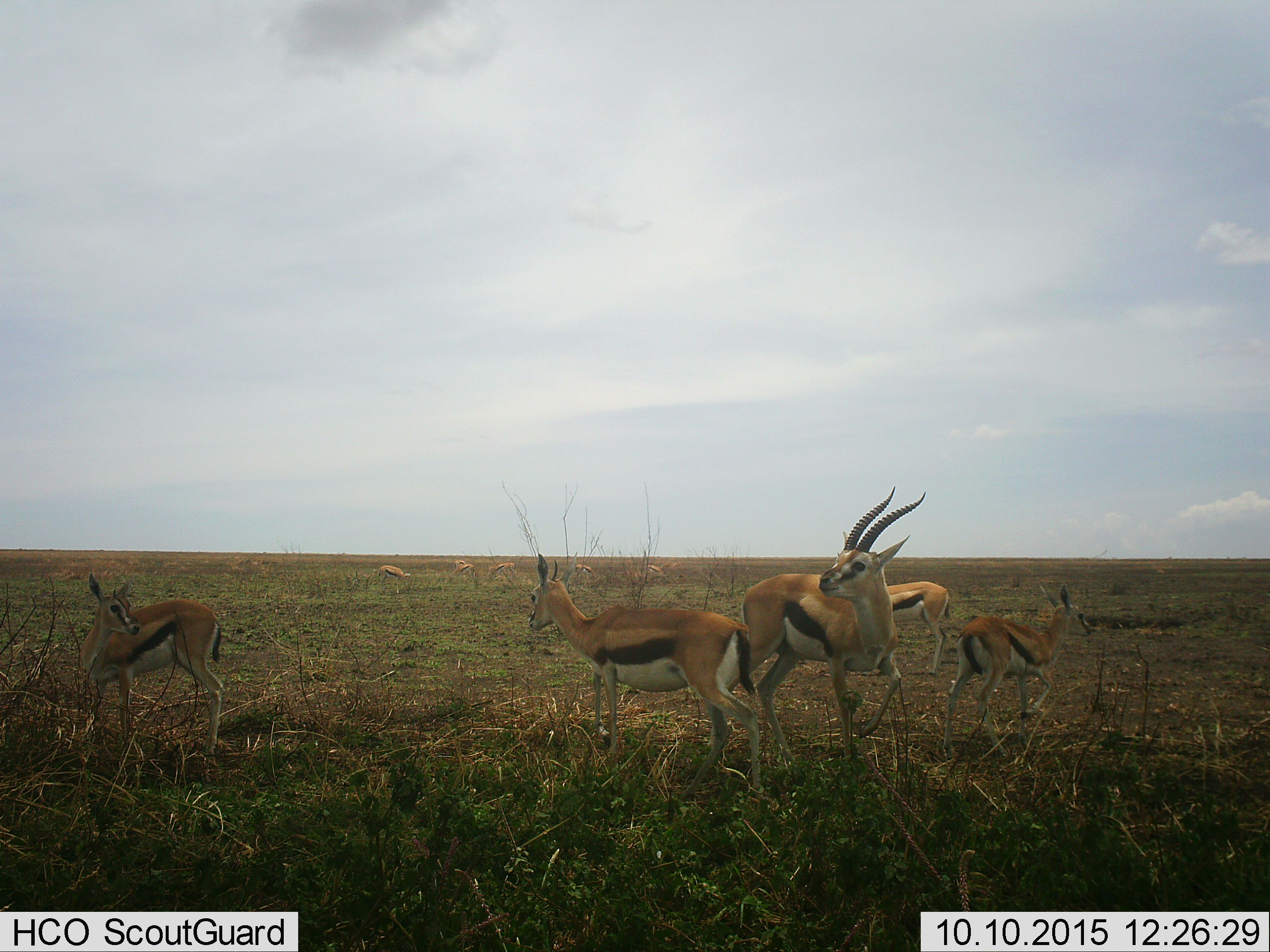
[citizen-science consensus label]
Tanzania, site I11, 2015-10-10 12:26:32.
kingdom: Animalia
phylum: Chordata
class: Mammalia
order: Artiodactyla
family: Bovidae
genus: Eudorcas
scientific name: Eudorcas thomsonii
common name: thomson's gazelle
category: gazellethomsons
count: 10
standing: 88%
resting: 0%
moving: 38%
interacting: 25%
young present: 50%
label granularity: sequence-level